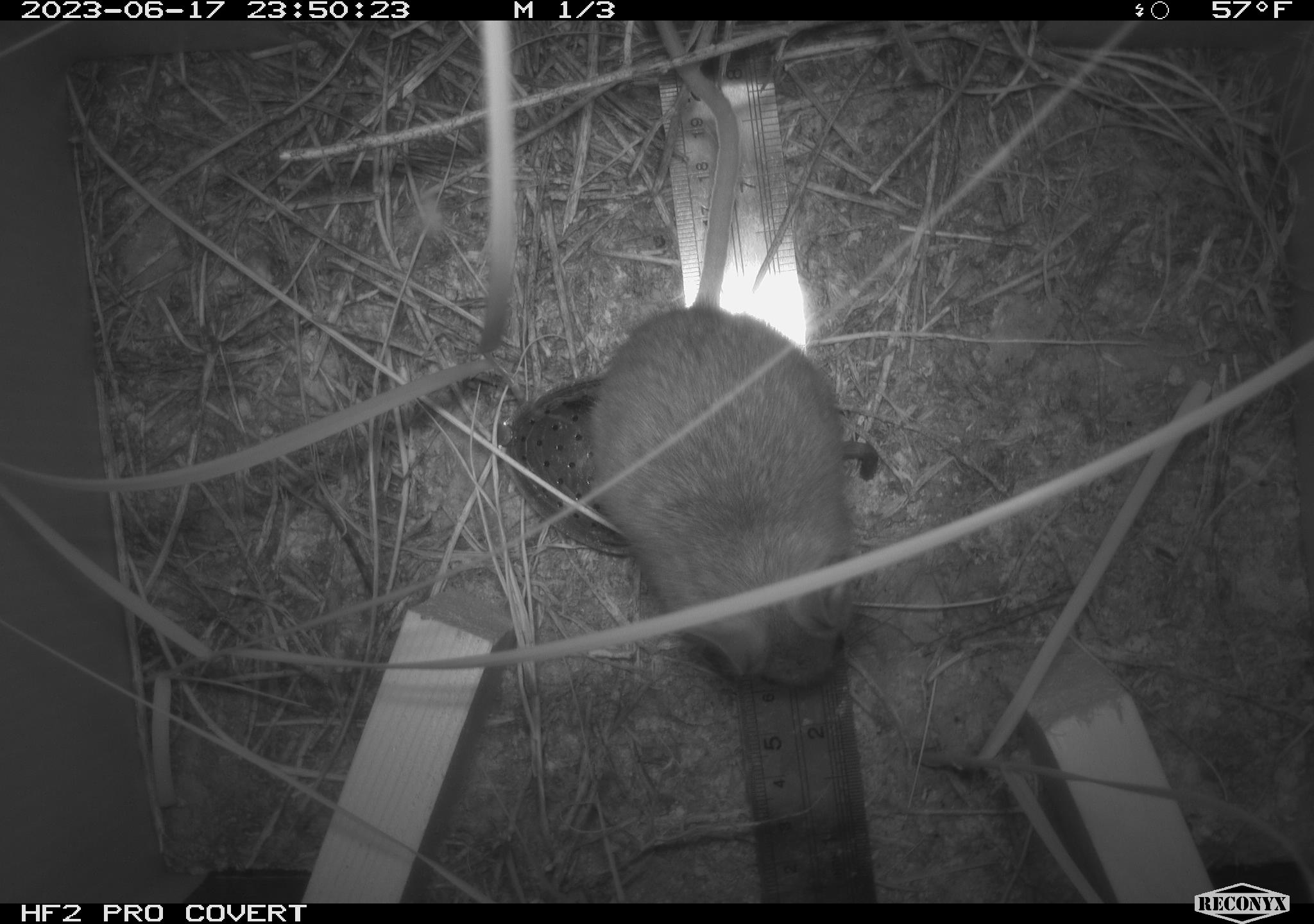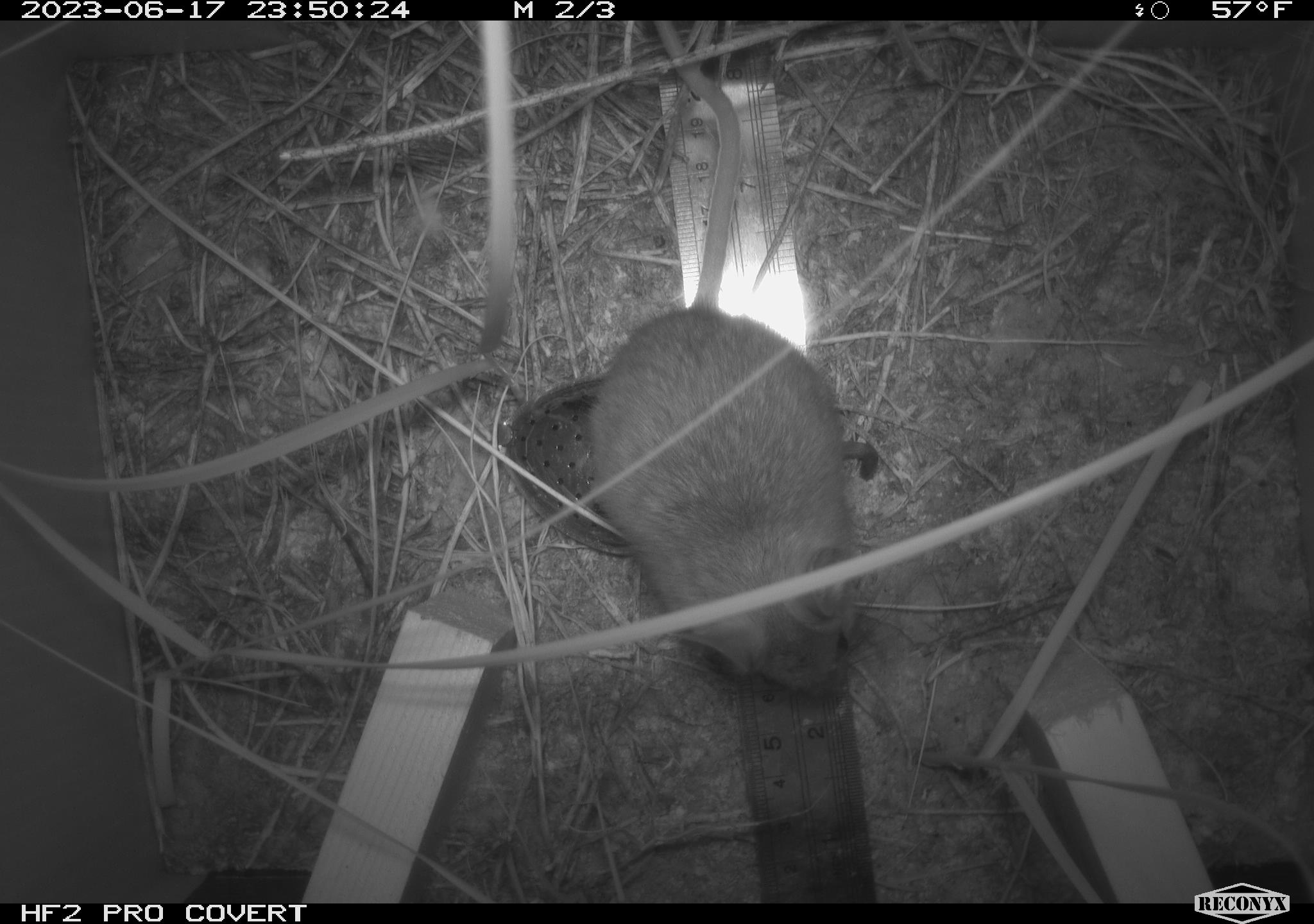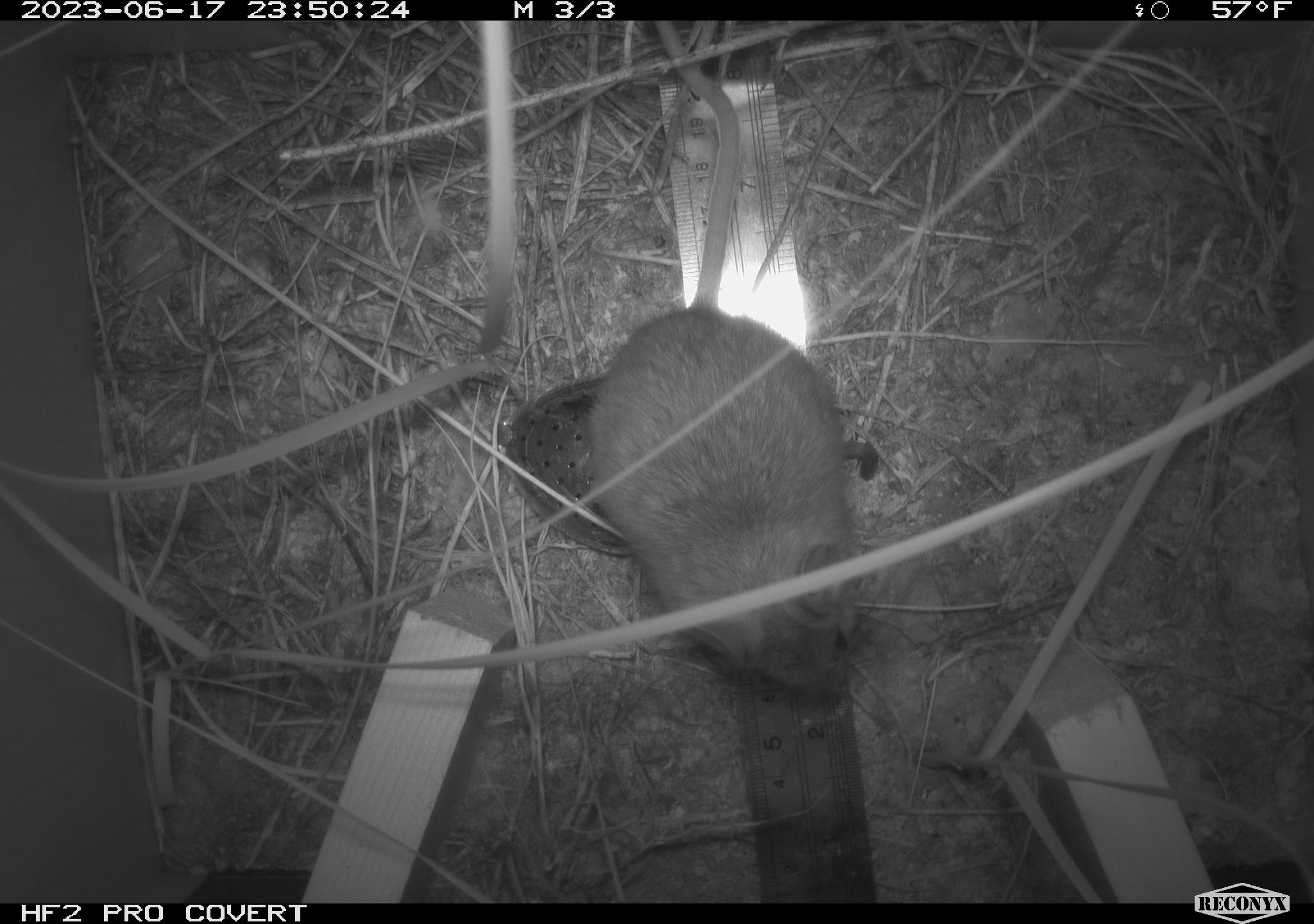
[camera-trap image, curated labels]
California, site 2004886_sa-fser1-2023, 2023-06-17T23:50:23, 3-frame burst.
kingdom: Animalia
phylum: Chordata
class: Mammalia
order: Rodentia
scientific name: Rodentia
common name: mouse species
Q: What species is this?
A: Mouse species (Rodentia).